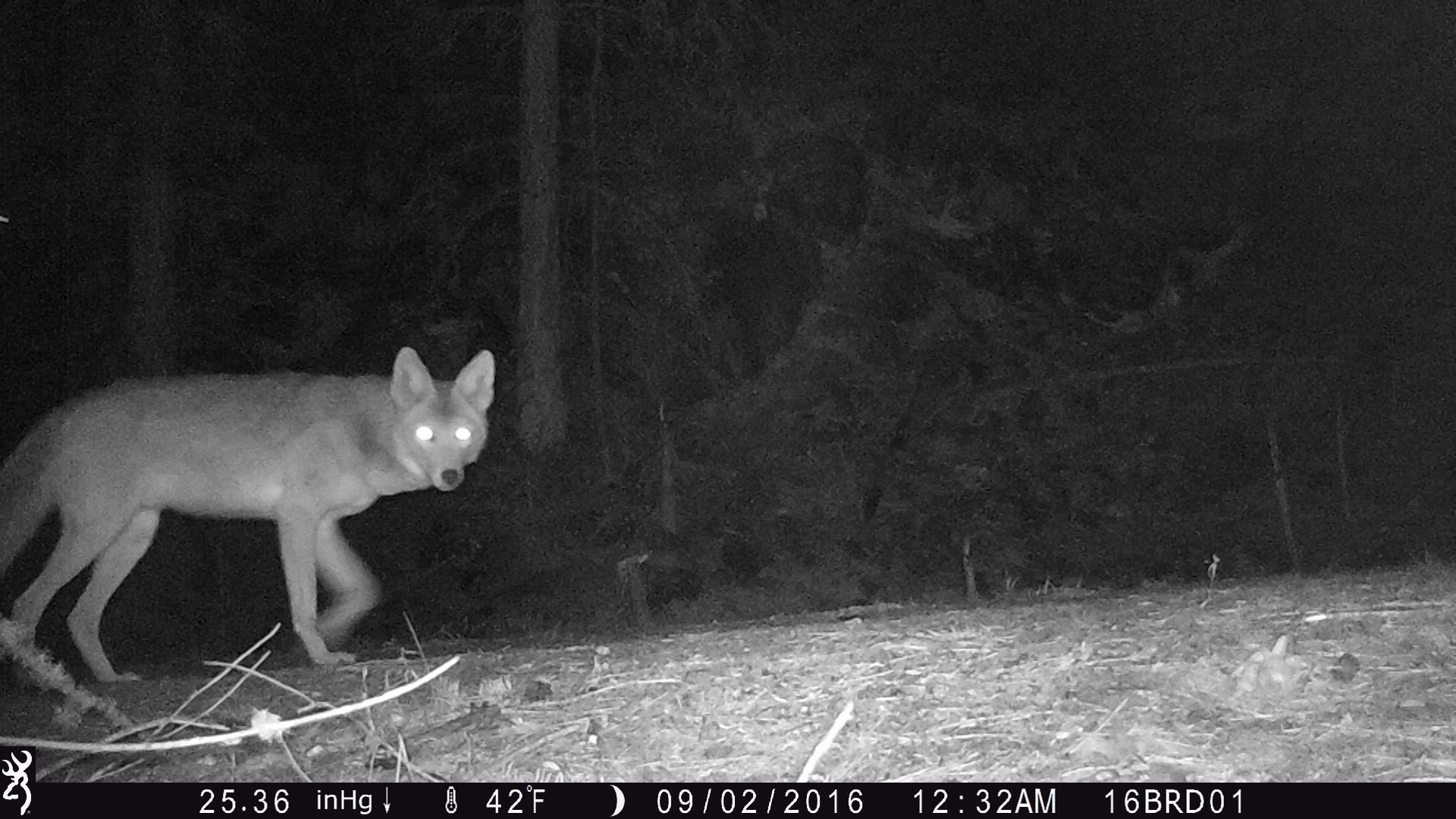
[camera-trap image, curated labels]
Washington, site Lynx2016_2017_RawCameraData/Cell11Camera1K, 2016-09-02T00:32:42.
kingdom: Animalia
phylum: Chordata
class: Mammalia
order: Carnivora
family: Canidae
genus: Canis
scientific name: Canis latrans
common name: coyote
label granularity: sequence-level